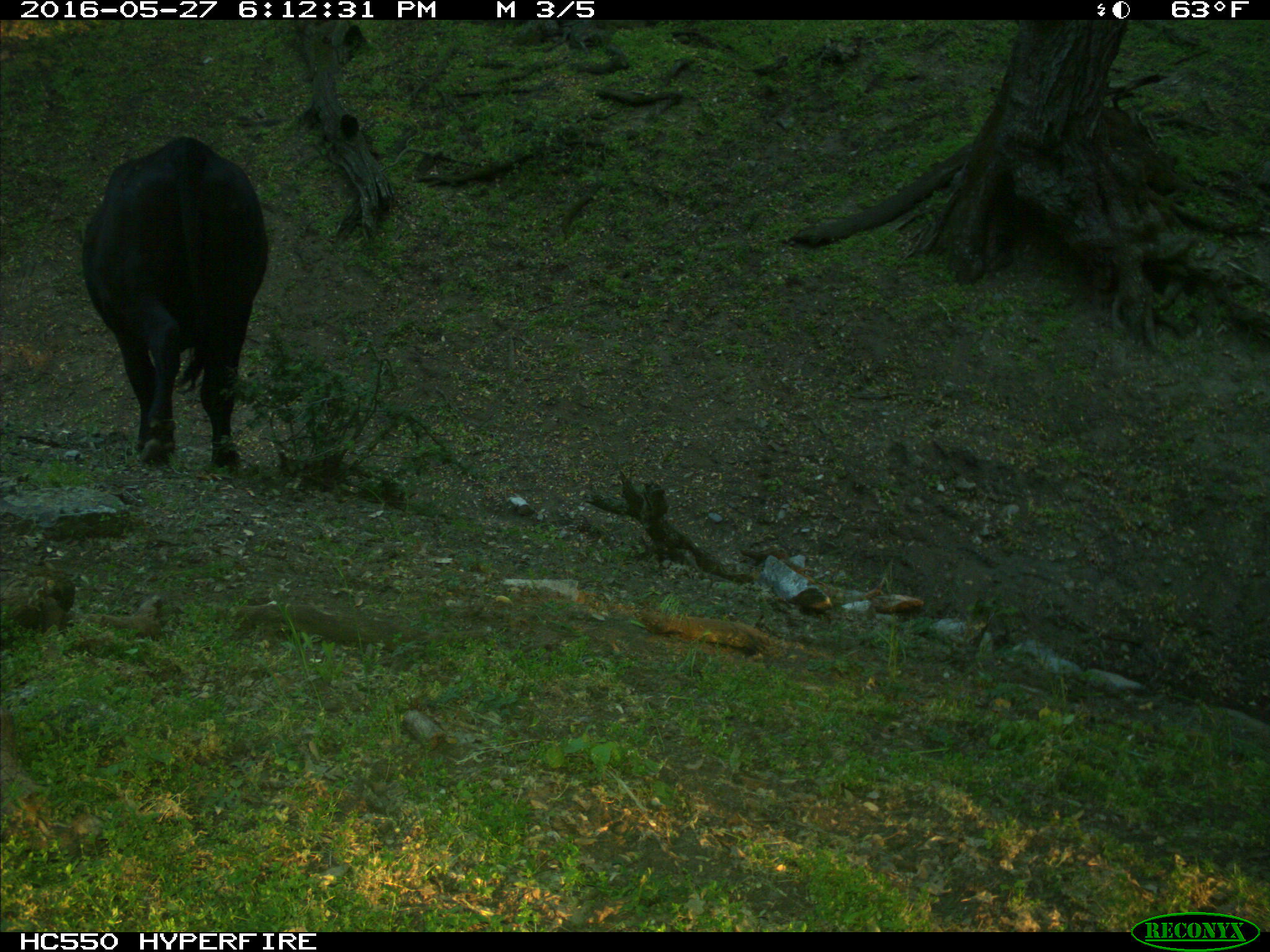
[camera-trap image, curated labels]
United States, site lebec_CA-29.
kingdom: Animalia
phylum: Chordata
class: Mammalia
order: Artiodactyla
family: Bovidae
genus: Bos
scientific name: Bos taurus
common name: domestic cow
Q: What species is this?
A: Bos taurus (domestic cow).